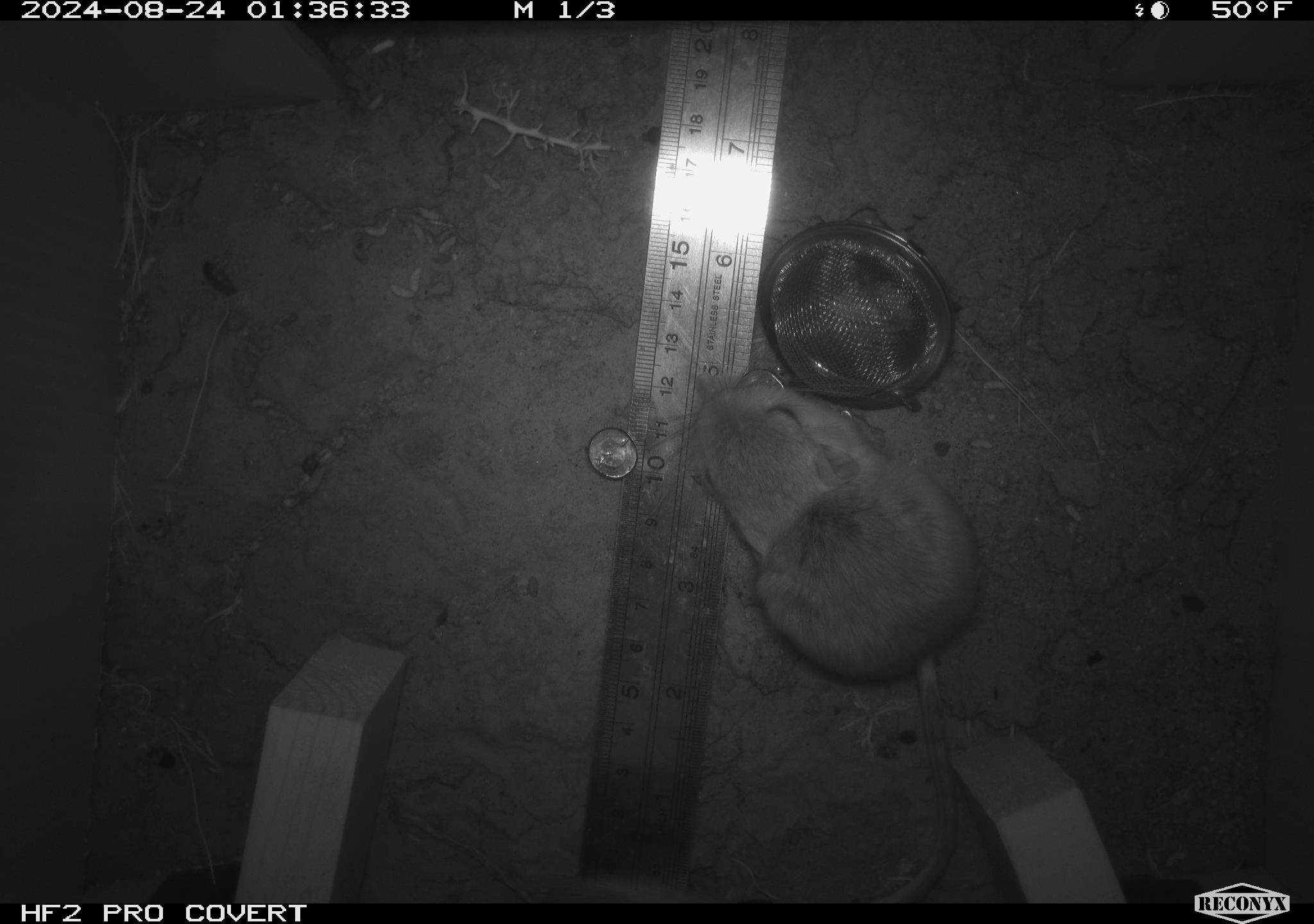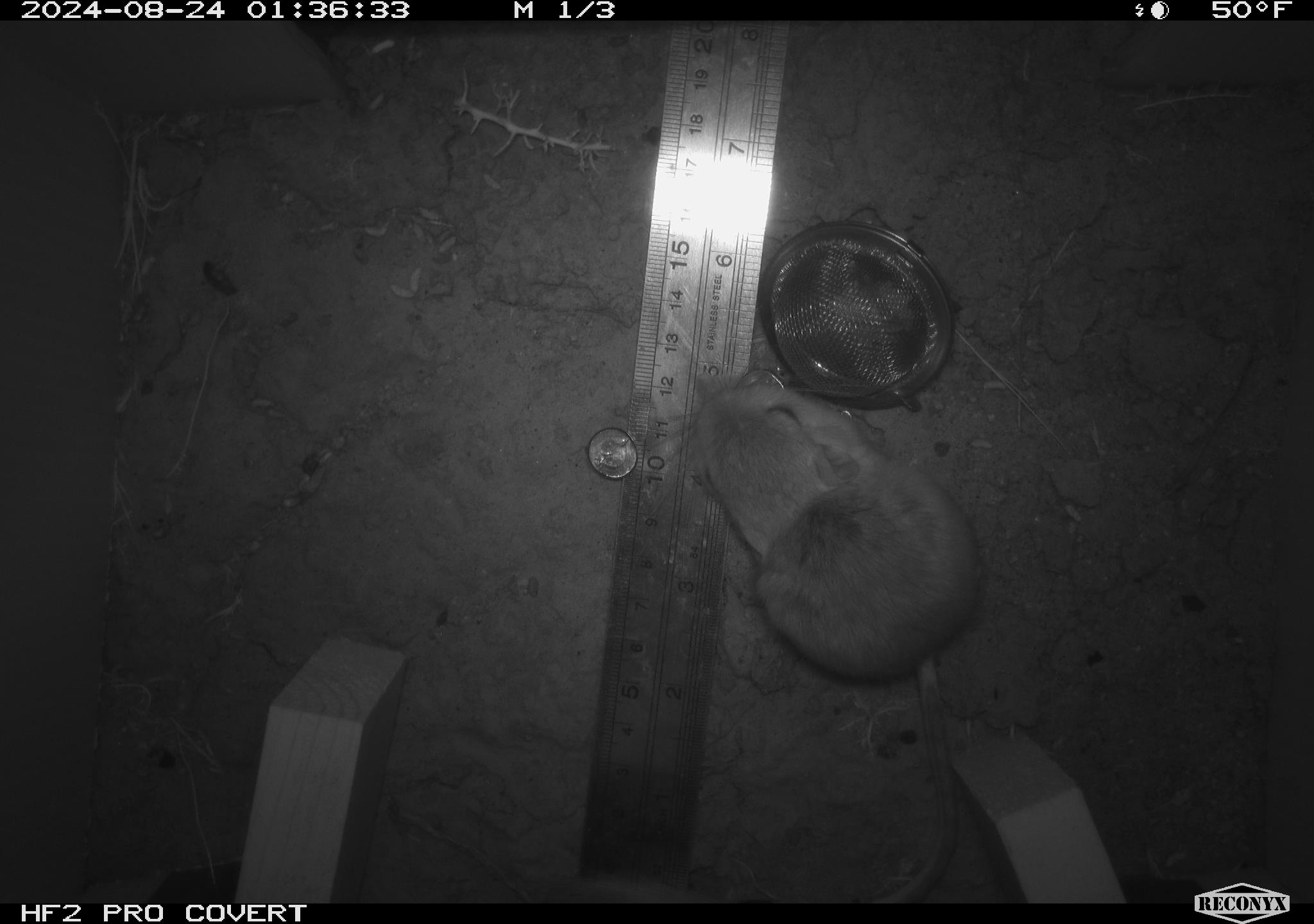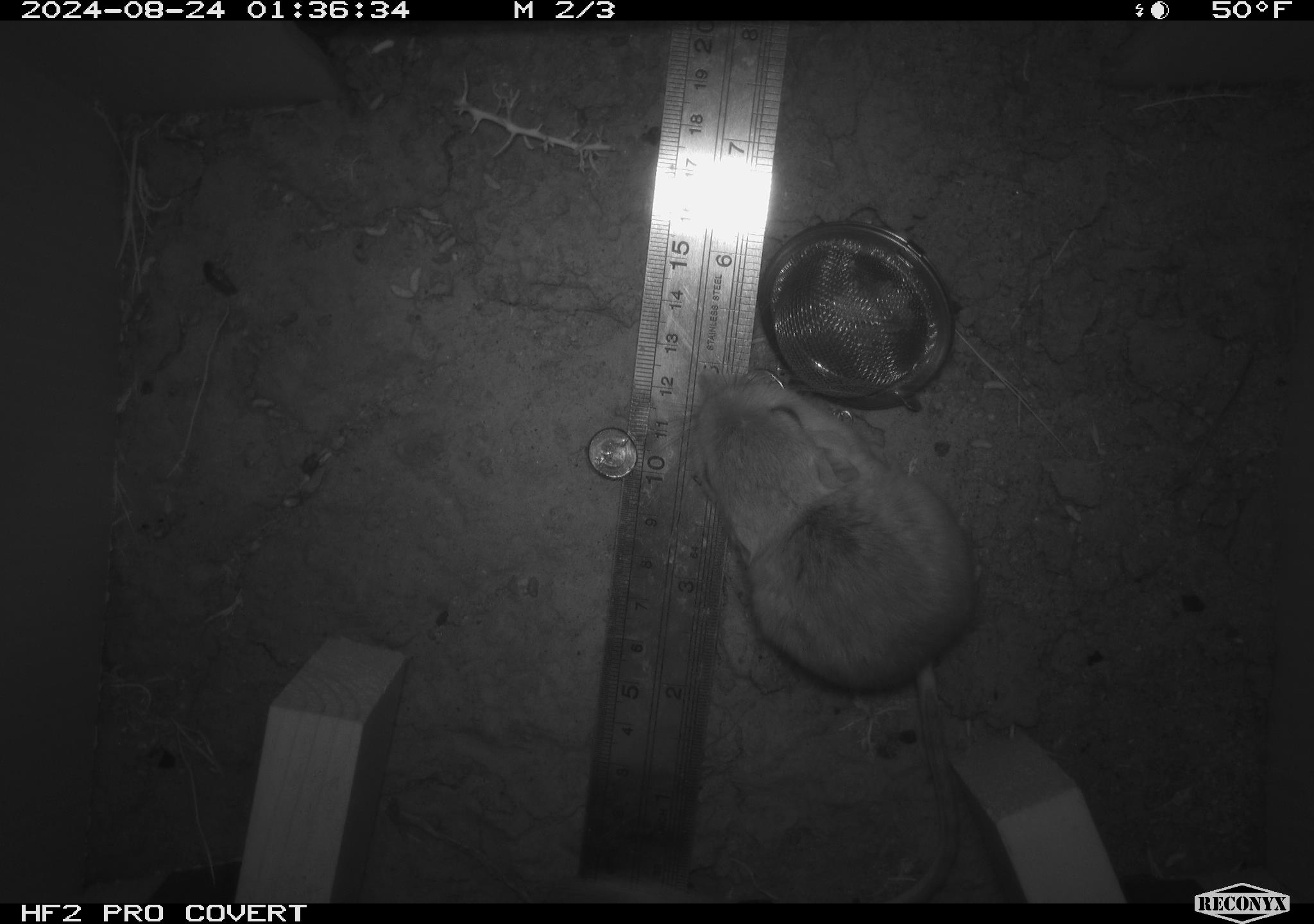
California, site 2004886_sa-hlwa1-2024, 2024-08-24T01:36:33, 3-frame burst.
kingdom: Animalia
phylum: Chordata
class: Mammalia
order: Rodentia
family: Heteromyidae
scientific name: Heteromyidae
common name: kangaroo rats and pocket mice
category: heteromyidae family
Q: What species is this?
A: Heteromyidae family (kangaroo rats and pocket mice) (Heteromyidae).